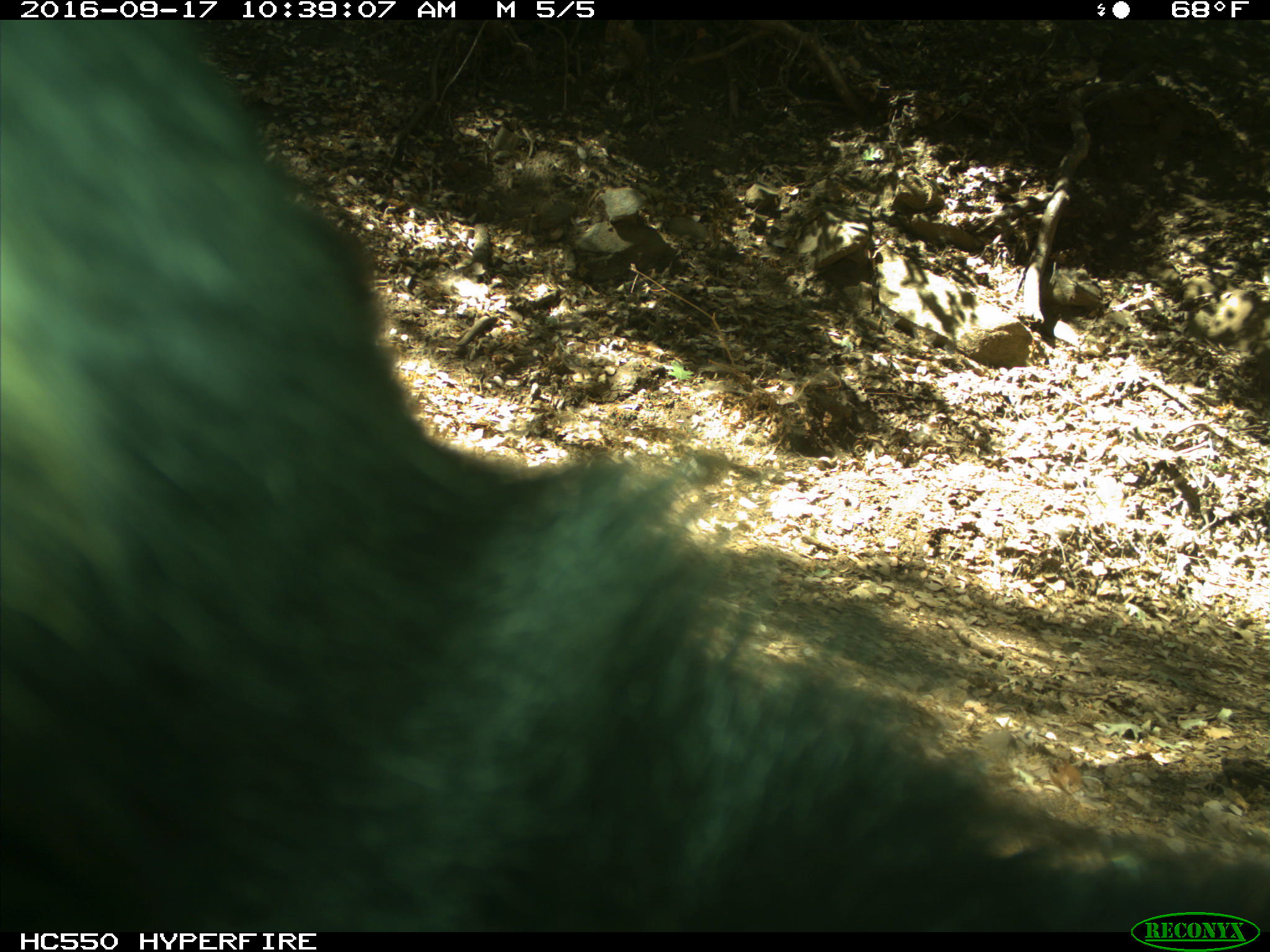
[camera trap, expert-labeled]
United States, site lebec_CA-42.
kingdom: Animalia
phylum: Chordata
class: Mammalia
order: Carnivora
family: Ursidae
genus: Ursus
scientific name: Ursus americanus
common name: american black bear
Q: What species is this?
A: Ursus americanus (american black bear).